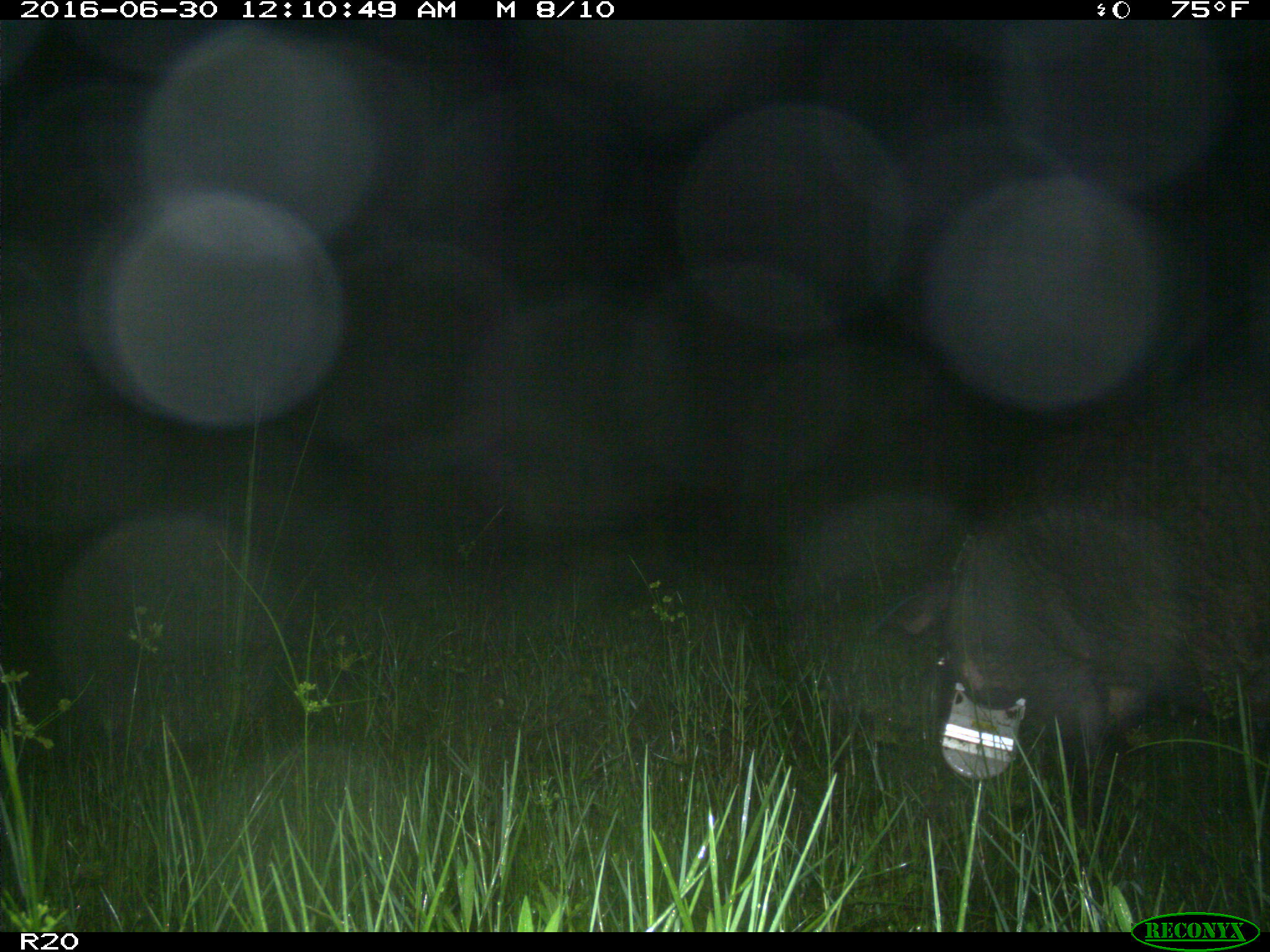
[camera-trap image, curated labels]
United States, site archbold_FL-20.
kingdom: Animalia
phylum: Chordata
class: Mammalia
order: Artiodactyla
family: Suidae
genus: Sus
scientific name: Sus scrofa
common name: wild boar